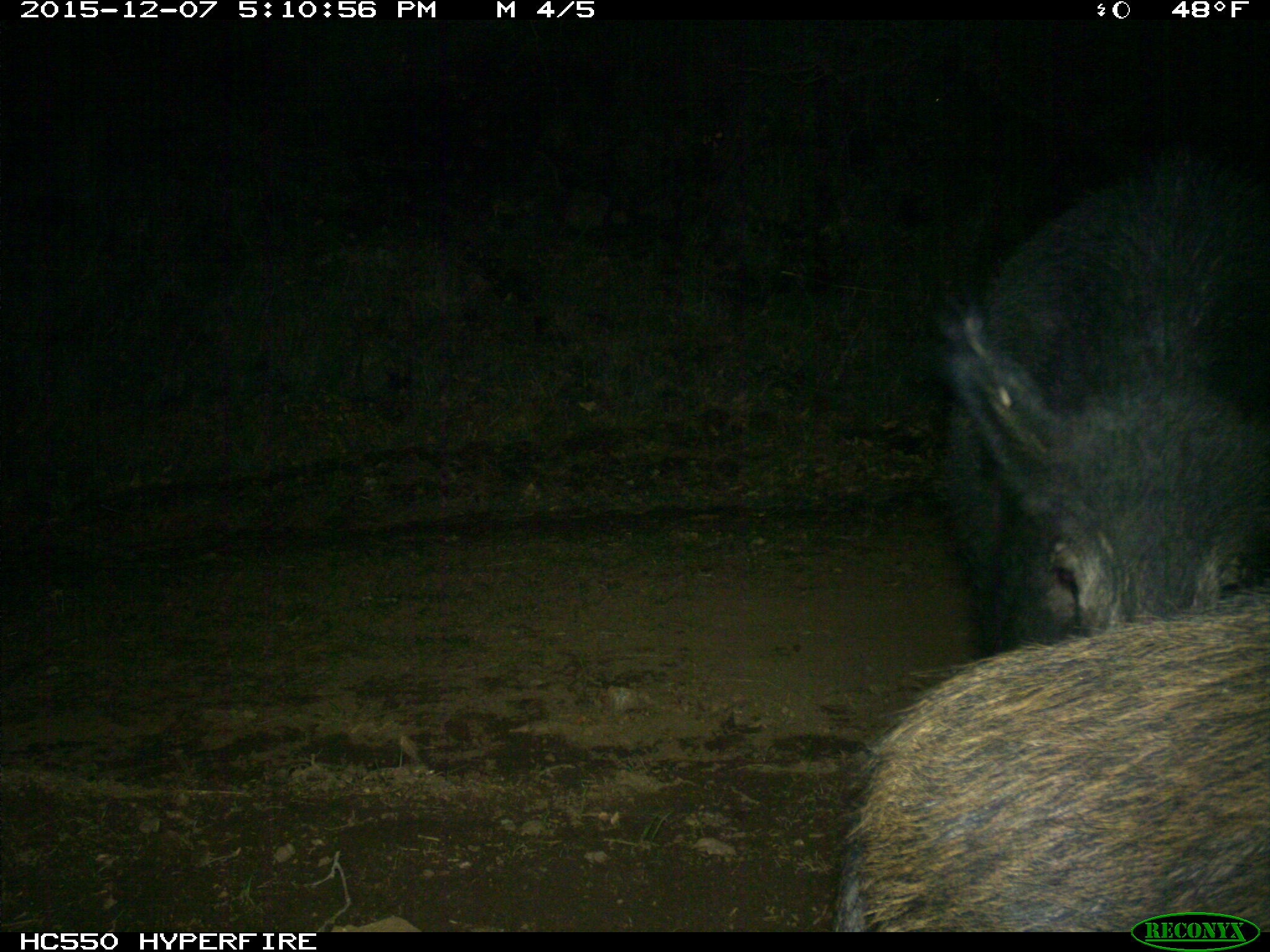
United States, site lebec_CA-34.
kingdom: Animalia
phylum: Chordata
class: Mammalia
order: Artiodactyla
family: Suidae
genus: Sus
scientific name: Sus scrofa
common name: wild boar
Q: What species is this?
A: Sus scrofa (wild boar).